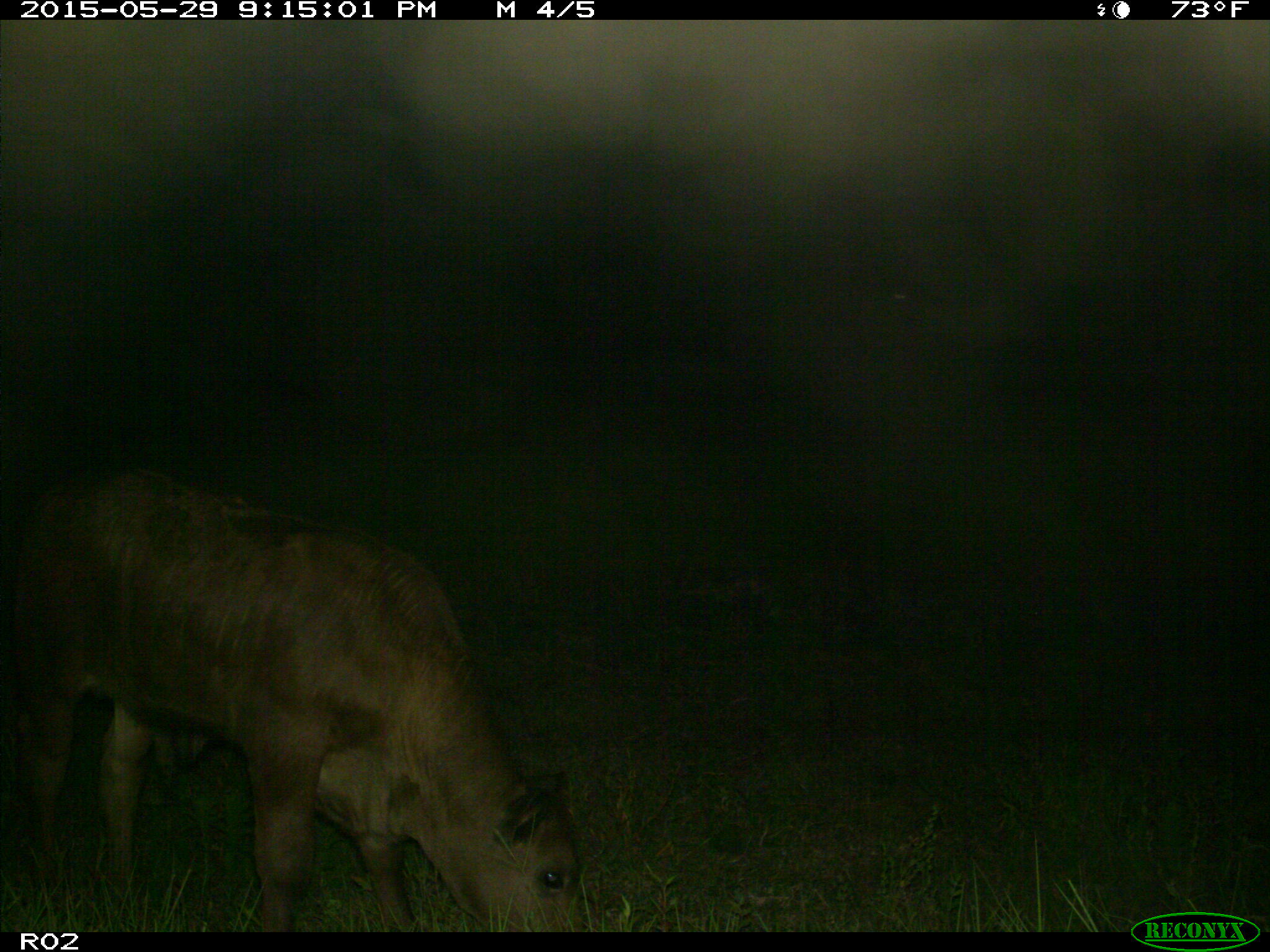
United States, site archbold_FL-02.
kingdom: Animalia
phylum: Chordata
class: Mammalia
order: Artiodactyla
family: Bovidae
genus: Bos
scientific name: Bos taurus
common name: domestic cow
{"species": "Bos taurus (domestic cow)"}